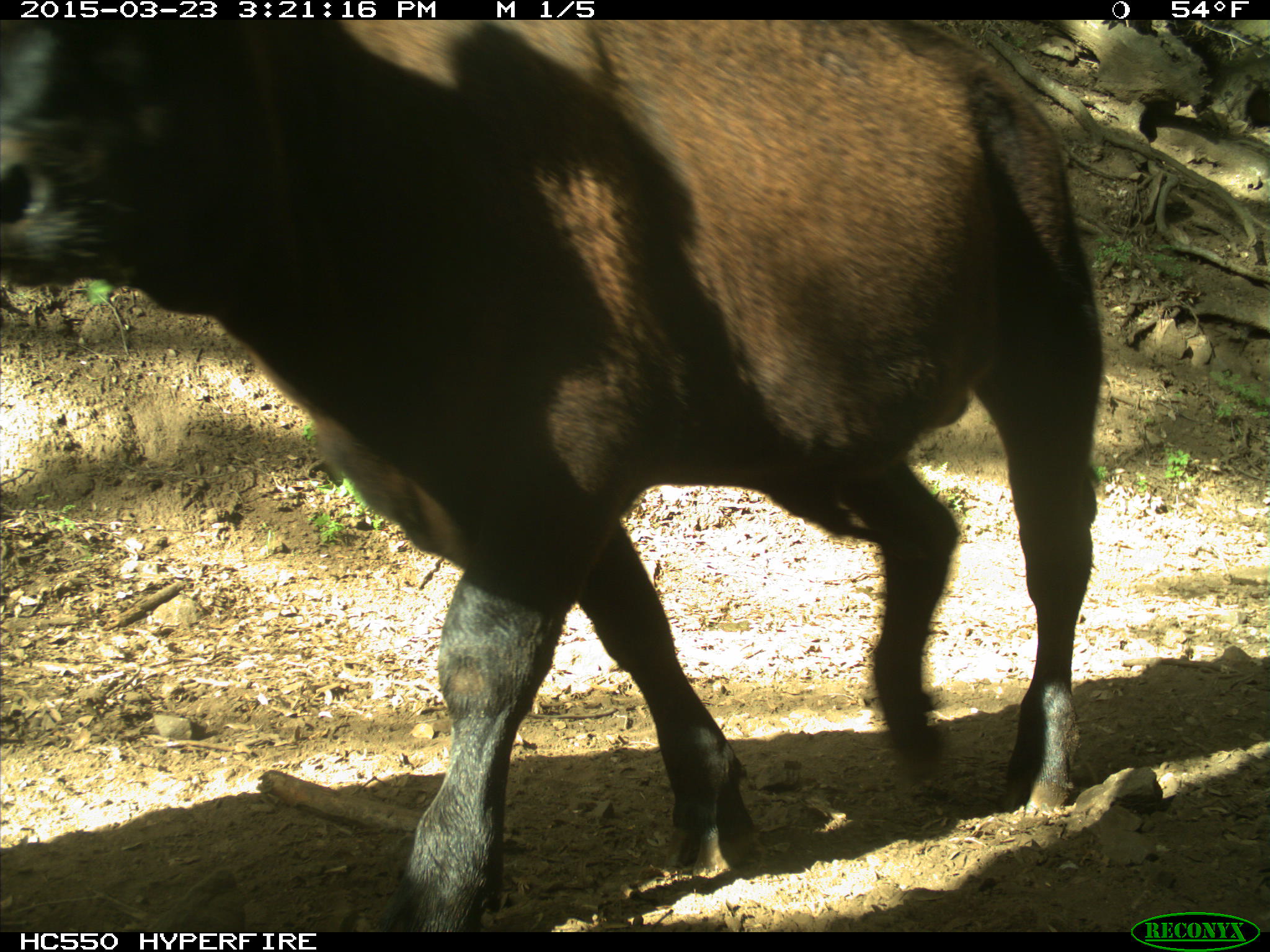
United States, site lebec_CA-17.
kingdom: Animalia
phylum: Chordata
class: Mammalia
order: Artiodactyla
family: Bovidae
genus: Bos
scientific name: Bos taurus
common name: domestic cow